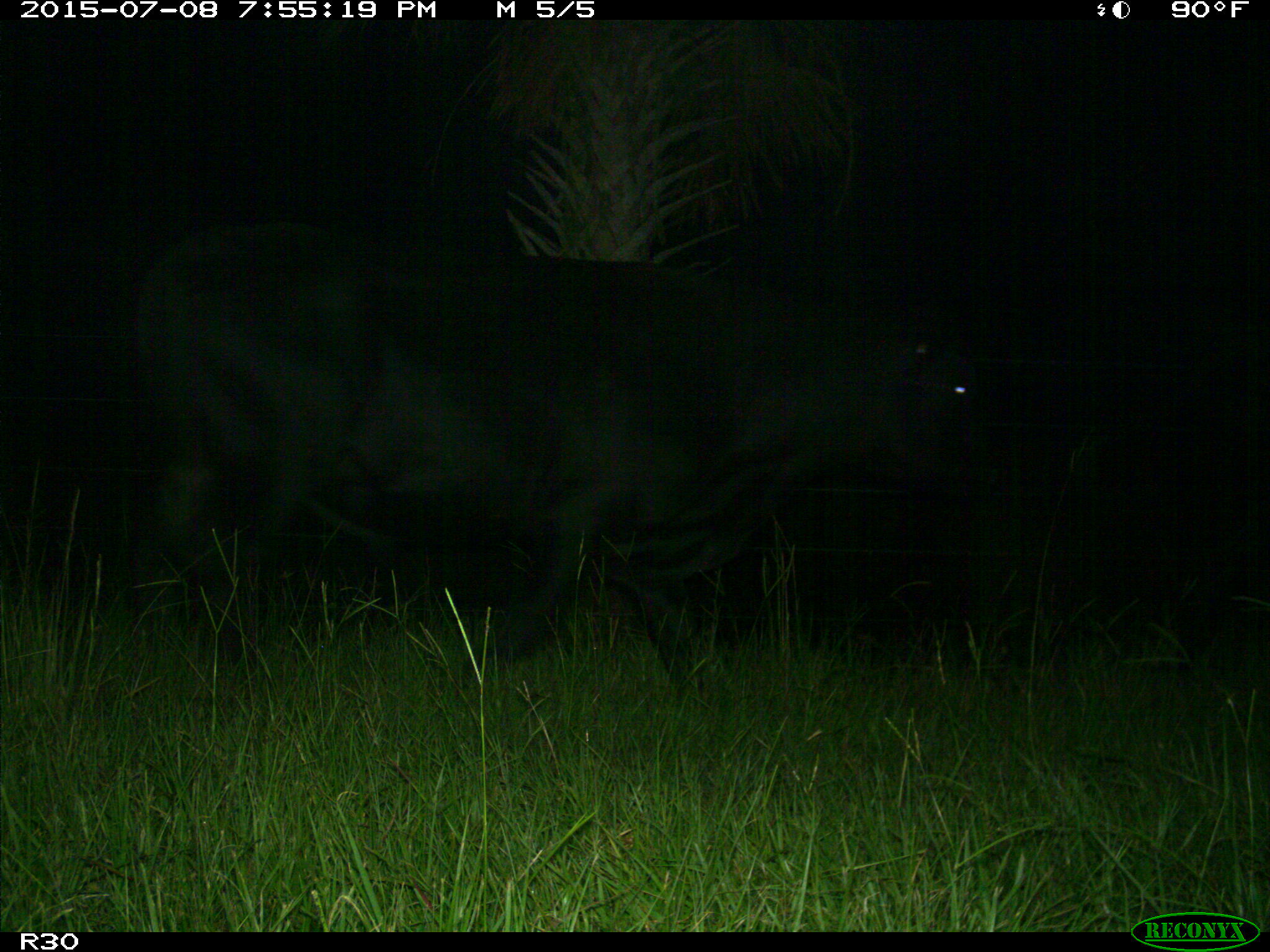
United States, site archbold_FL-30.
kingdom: Animalia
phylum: Chordata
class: Mammalia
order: Artiodactyla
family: Bovidae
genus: Bos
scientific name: Bos taurus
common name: domestic cow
Bos taurus (domestic cow).